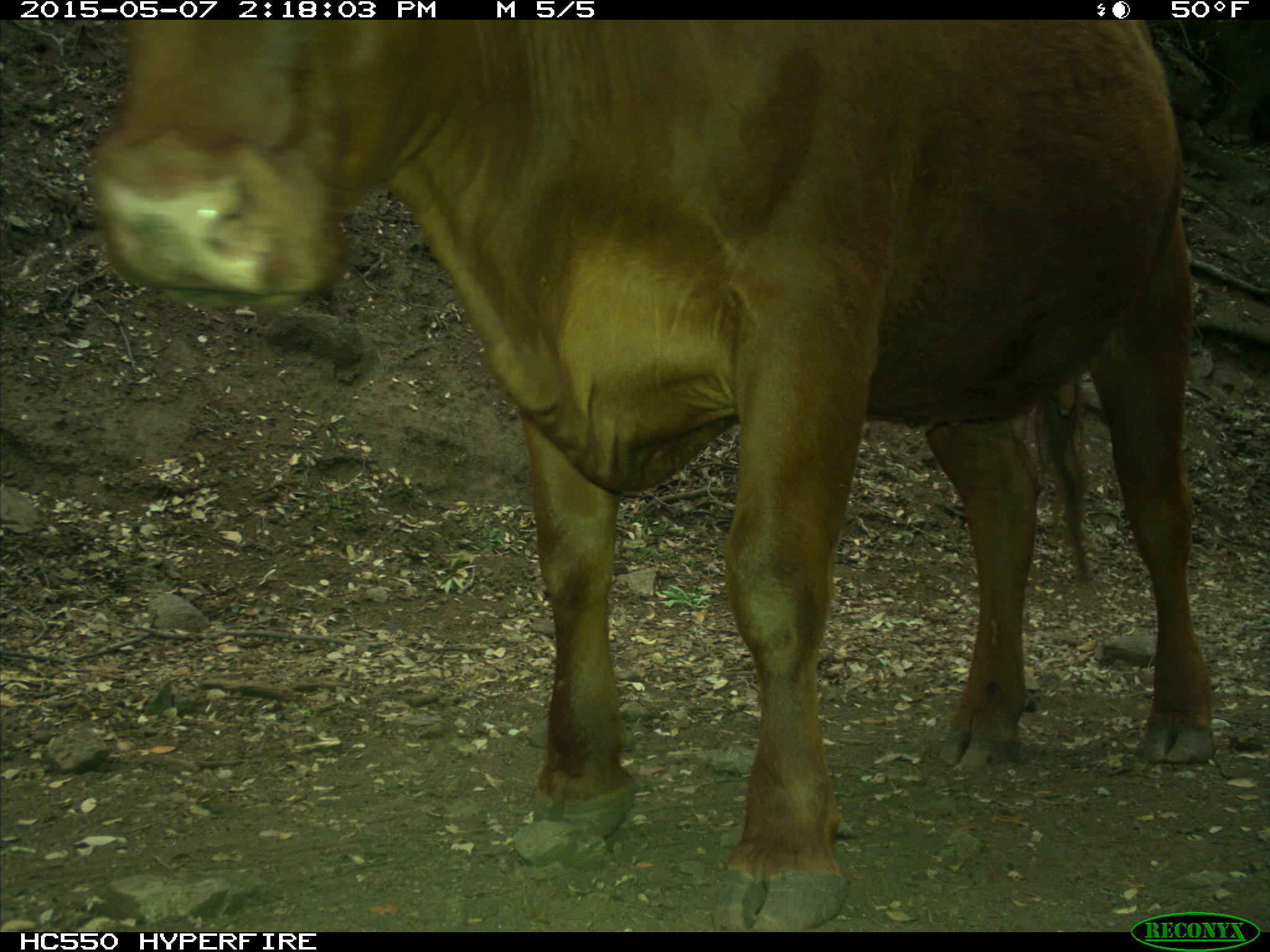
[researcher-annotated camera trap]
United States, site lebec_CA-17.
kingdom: Animalia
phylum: Chordata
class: Mammalia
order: Artiodactyla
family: Bovidae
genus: Bos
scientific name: Bos taurus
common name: domestic cow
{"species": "Bos taurus (domestic cow)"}